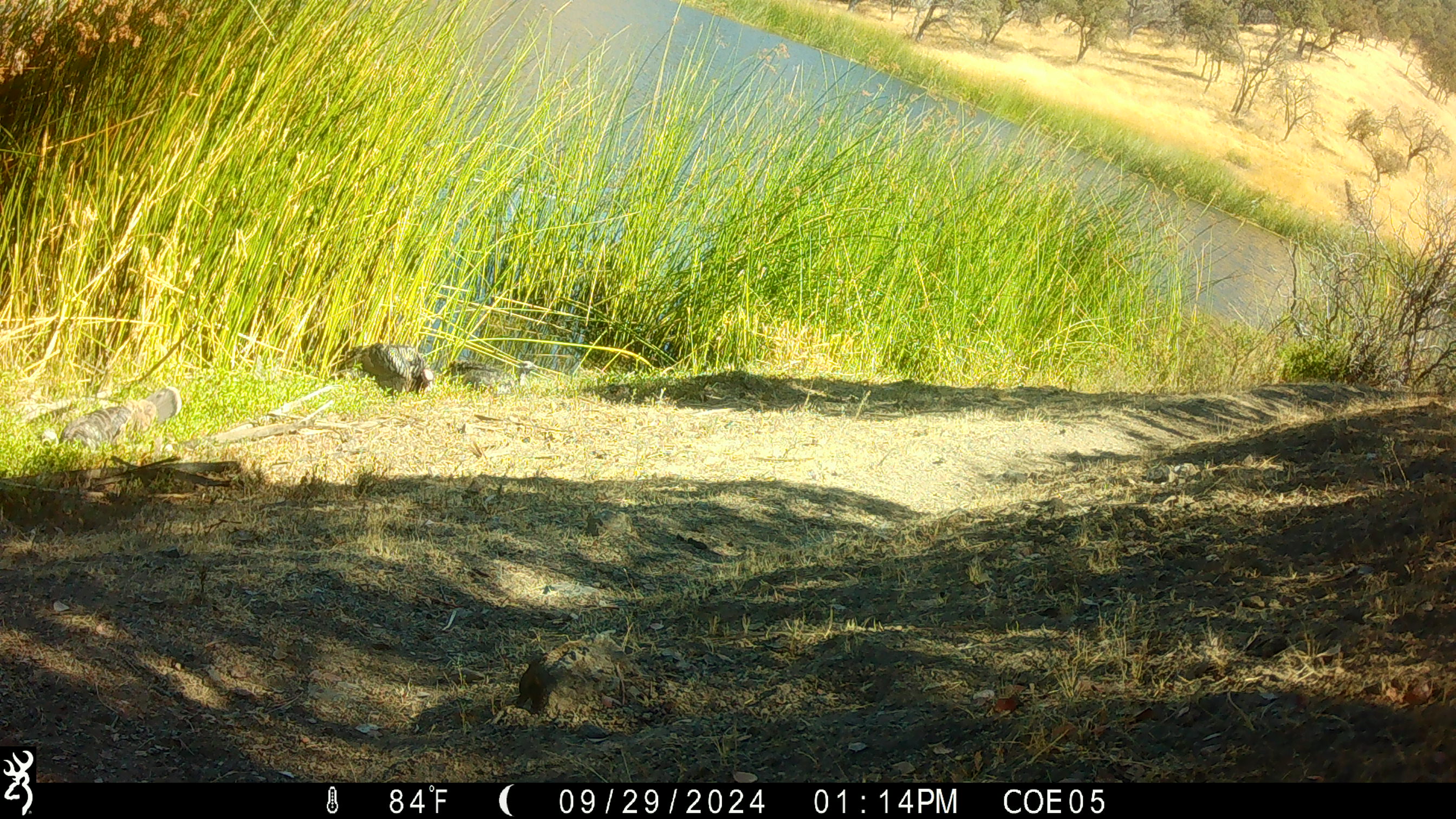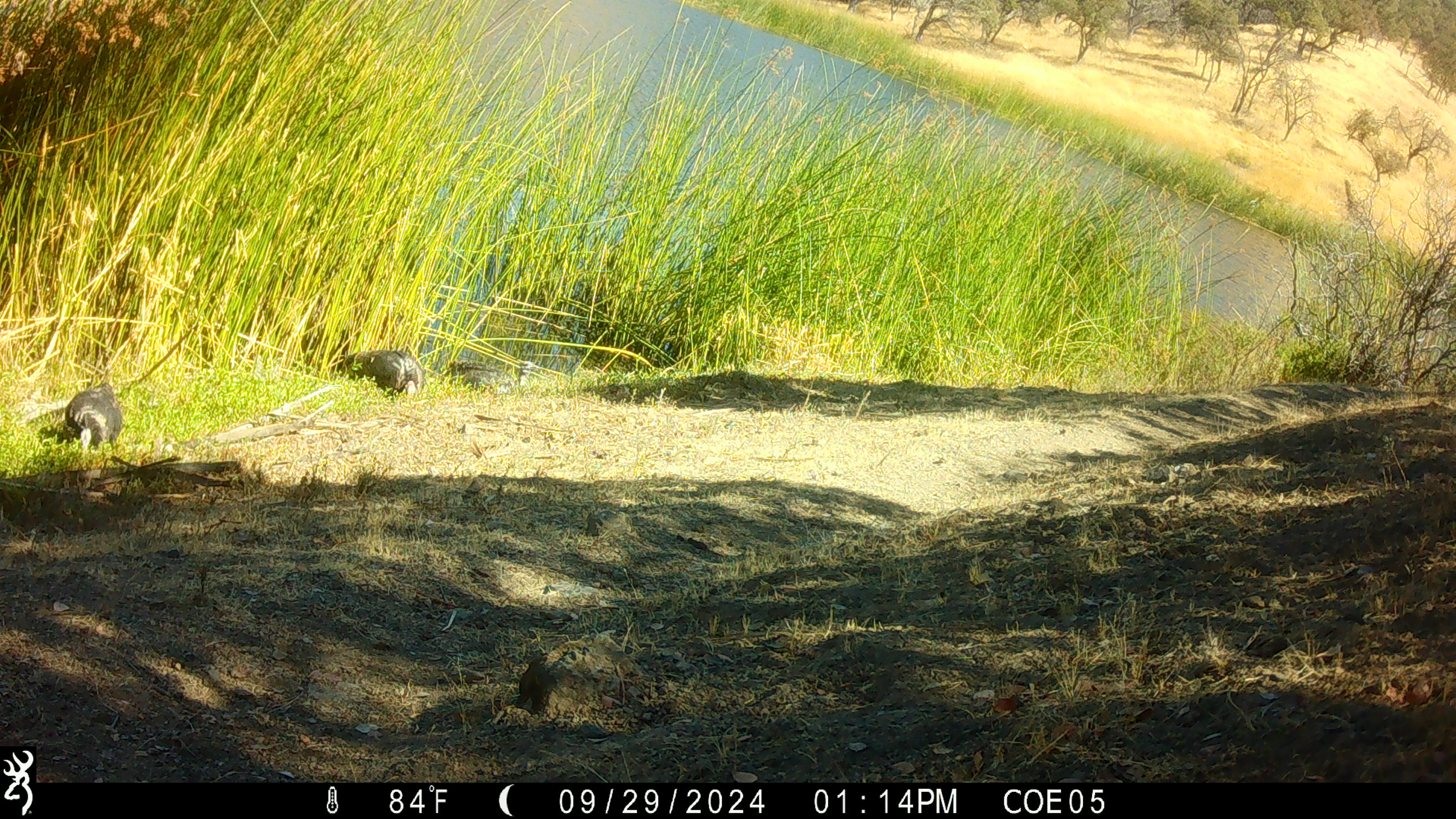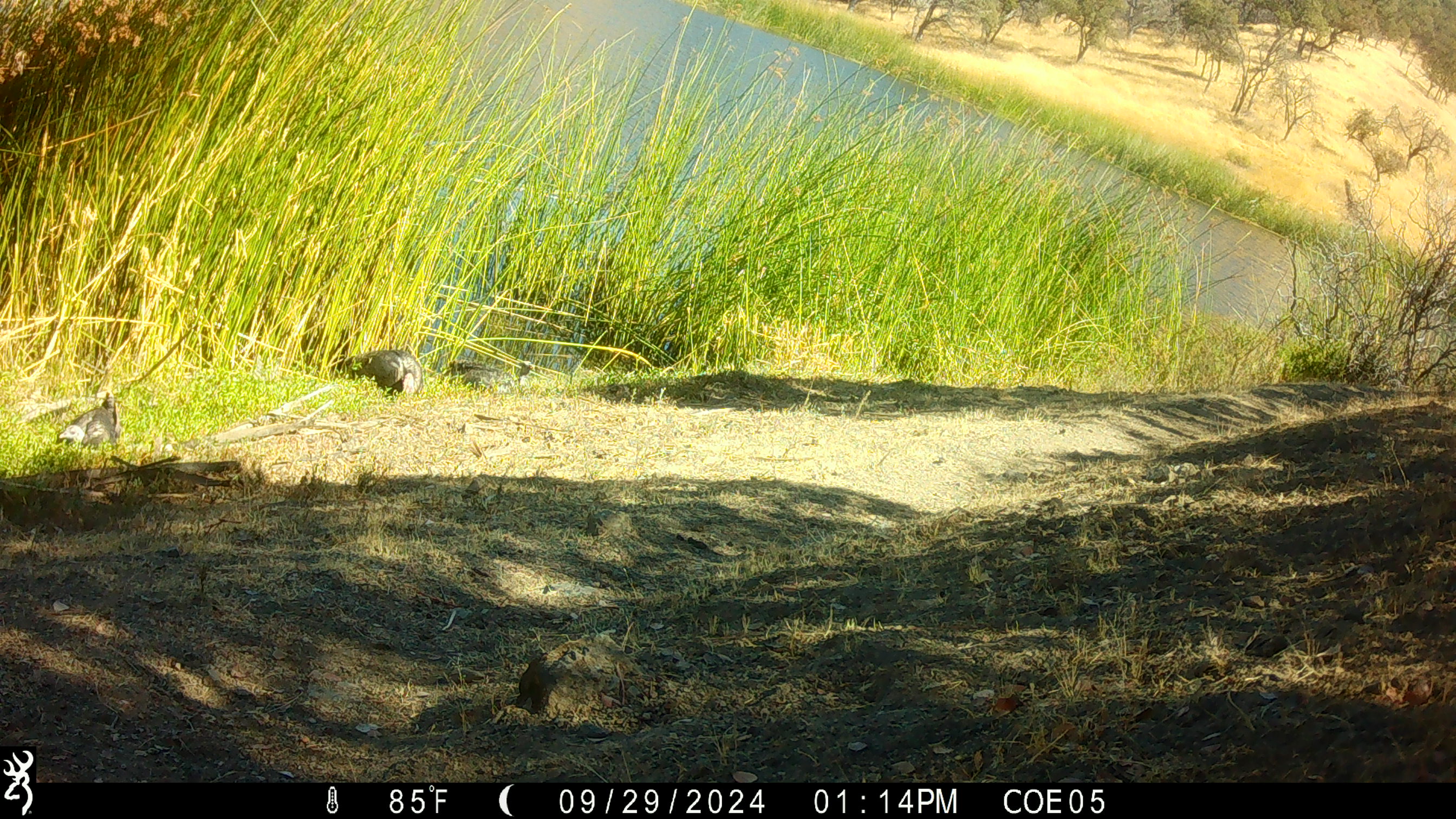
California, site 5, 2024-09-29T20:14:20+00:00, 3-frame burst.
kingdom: Animalia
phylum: Chordata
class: Aves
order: Galliformes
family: Phasianidae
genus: Meleagris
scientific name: Meleagris gallopavo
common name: turkey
Turkey (Meleagris gallopavo).